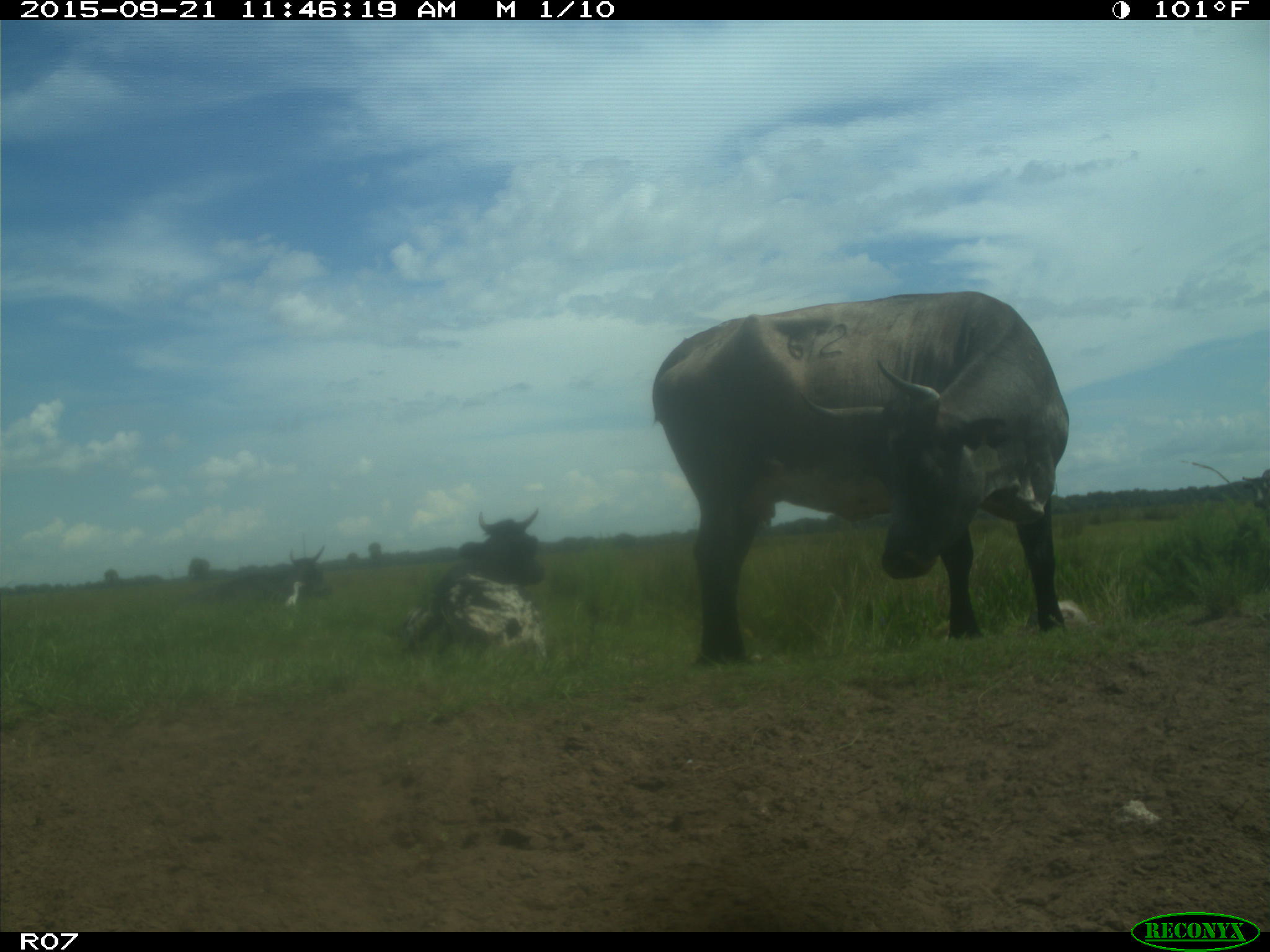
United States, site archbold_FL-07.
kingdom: Animalia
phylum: Chordata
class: Mammalia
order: Artiodactyla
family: Bovidae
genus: Bos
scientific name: Bos taurus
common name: domestic cow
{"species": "Bos taurus (domestic cow)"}